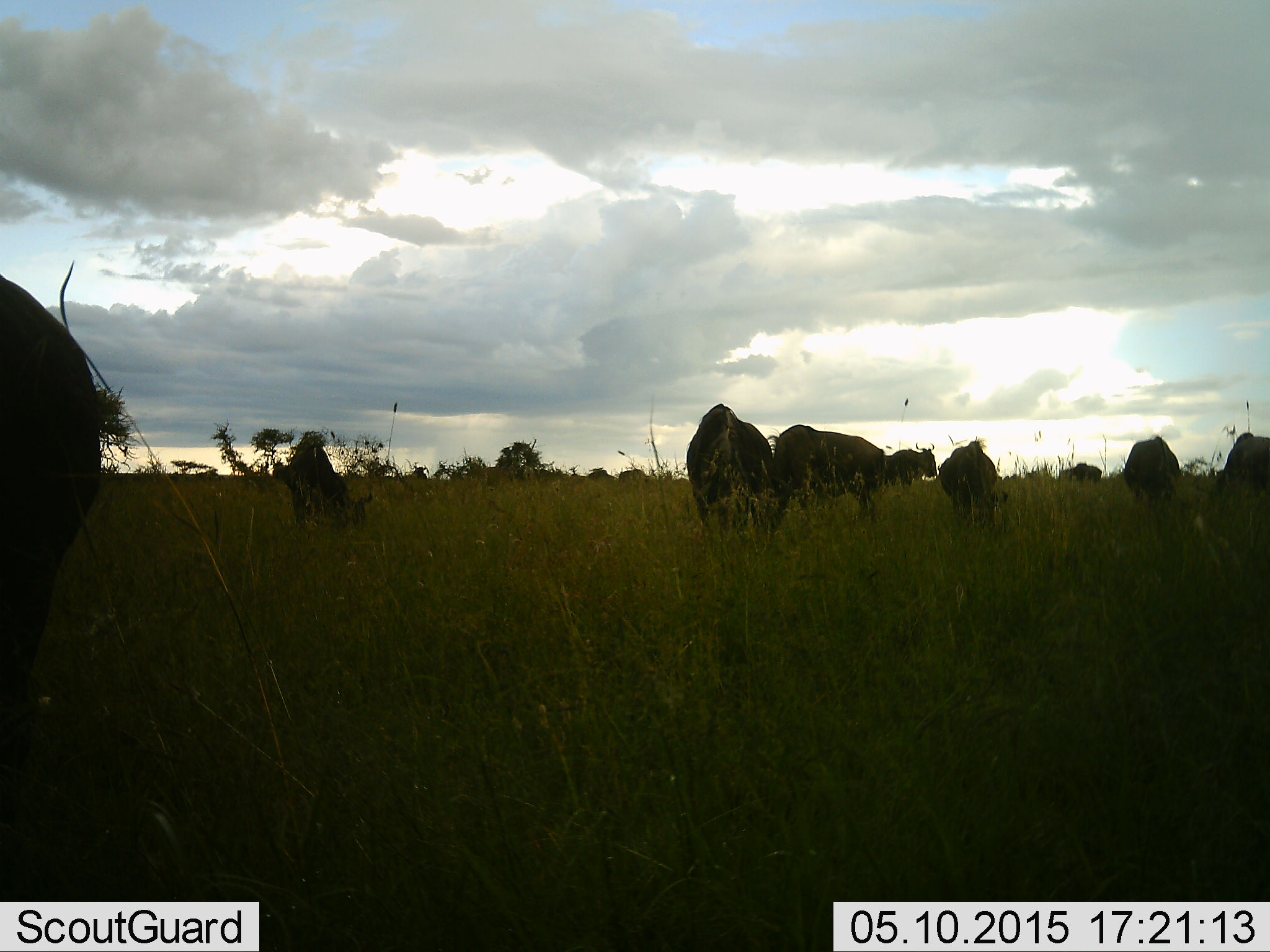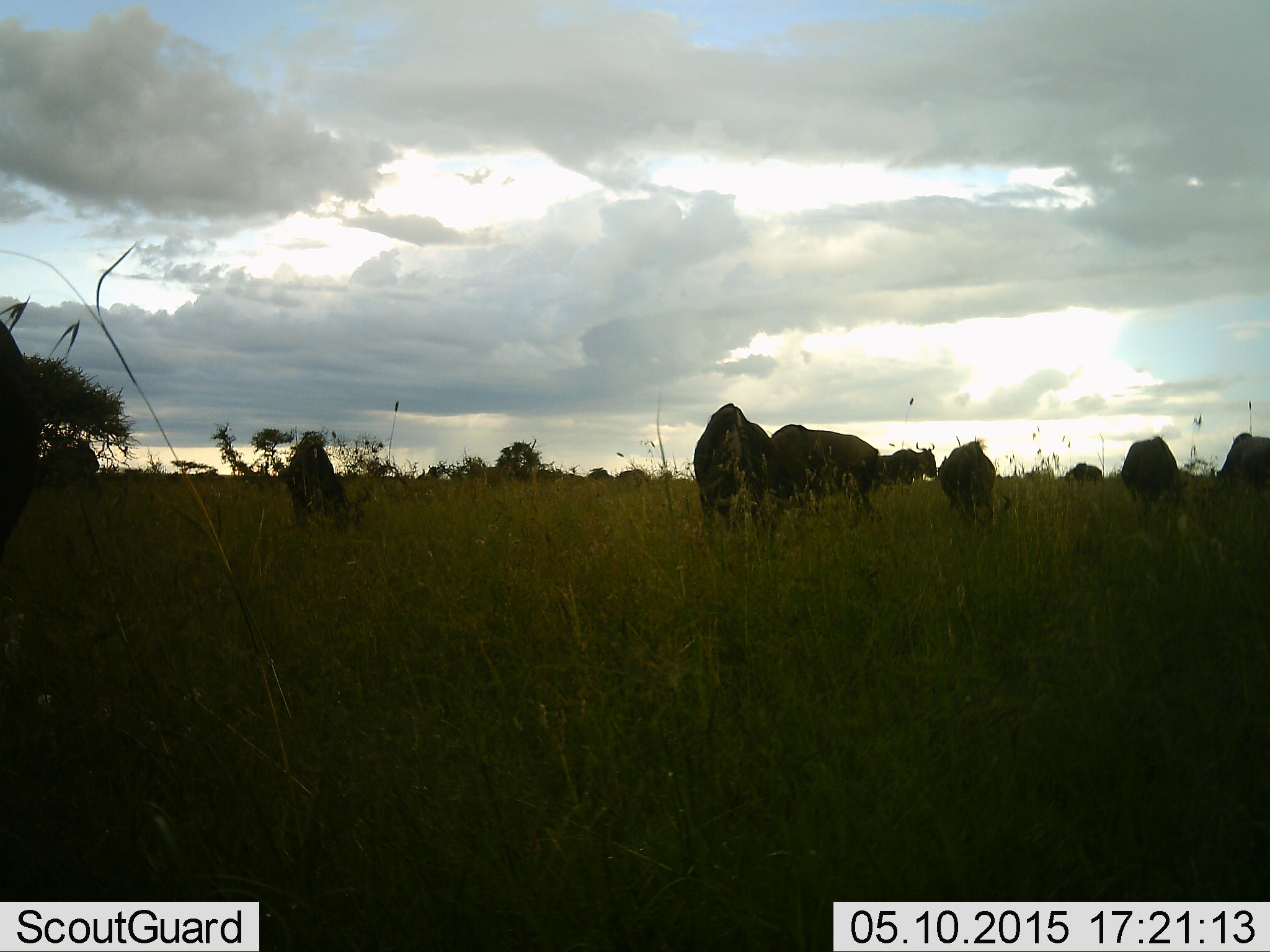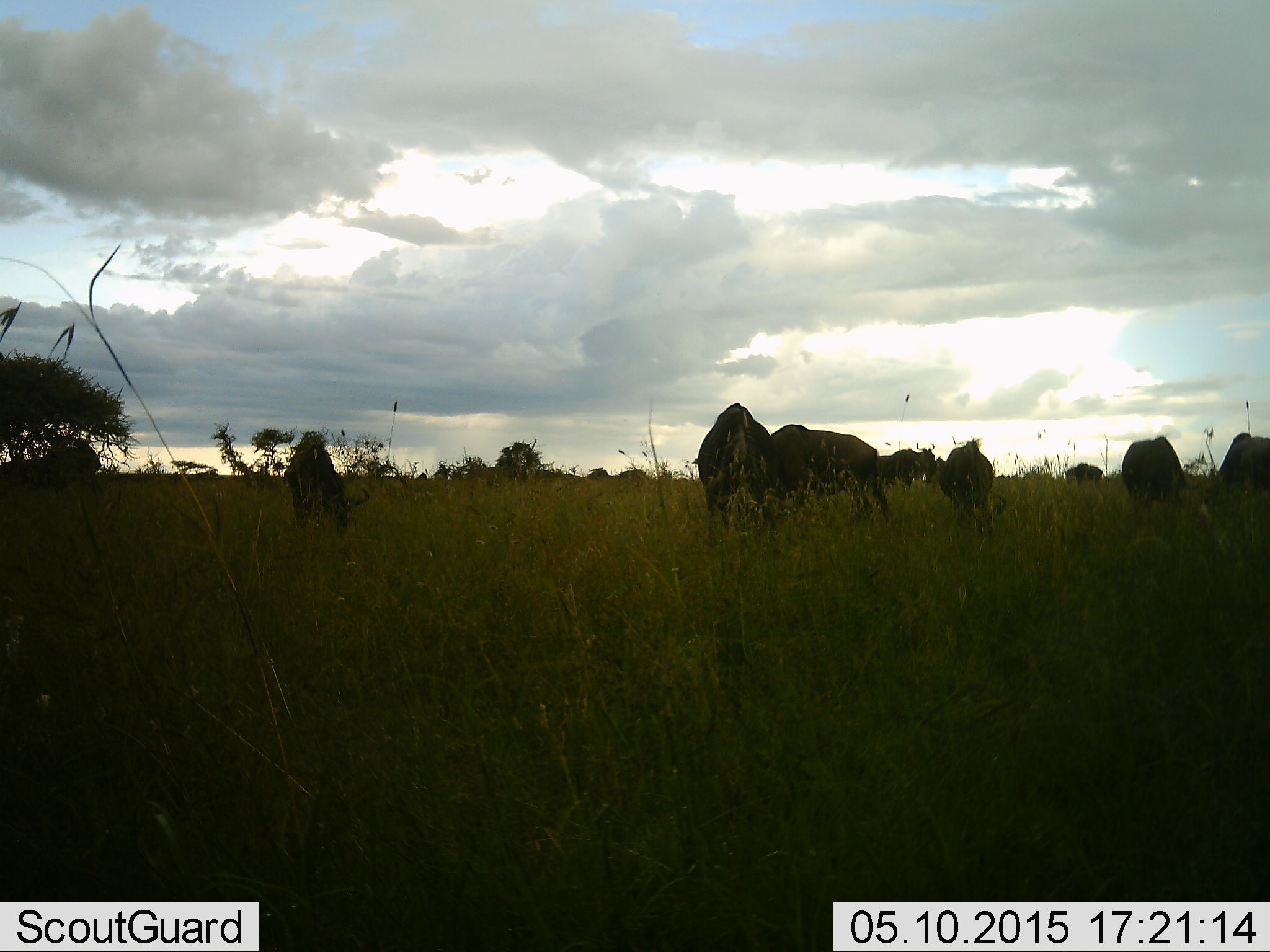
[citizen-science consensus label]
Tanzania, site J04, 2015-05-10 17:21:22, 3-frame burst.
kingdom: Animalia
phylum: Chordata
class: Mammalia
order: Artiodactyla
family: Bovidae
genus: Connochaetes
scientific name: Connochaetes taurinus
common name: blue wildebeest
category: wildebeest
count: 10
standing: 70%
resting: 0%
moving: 50%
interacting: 0%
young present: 0%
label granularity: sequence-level